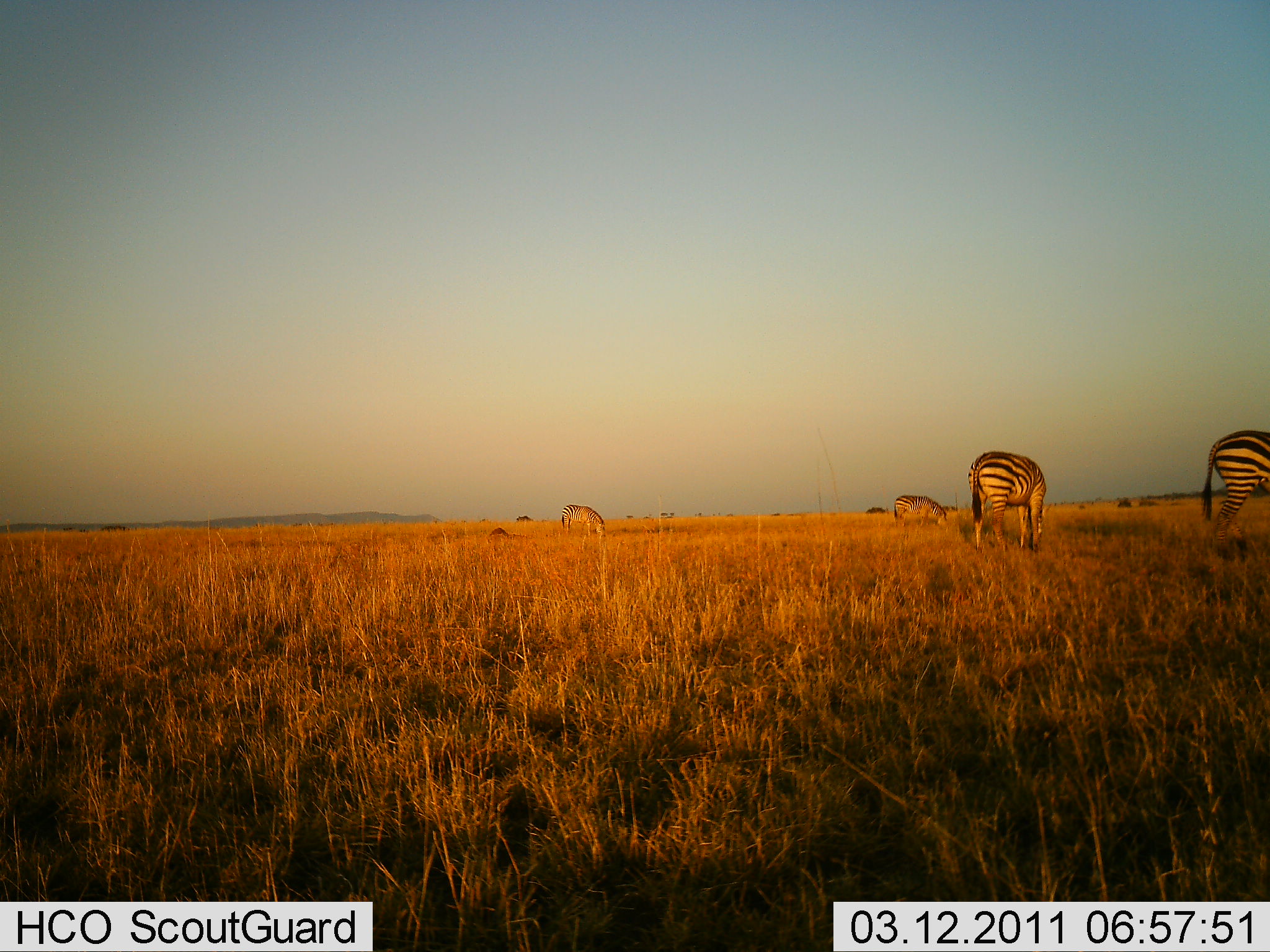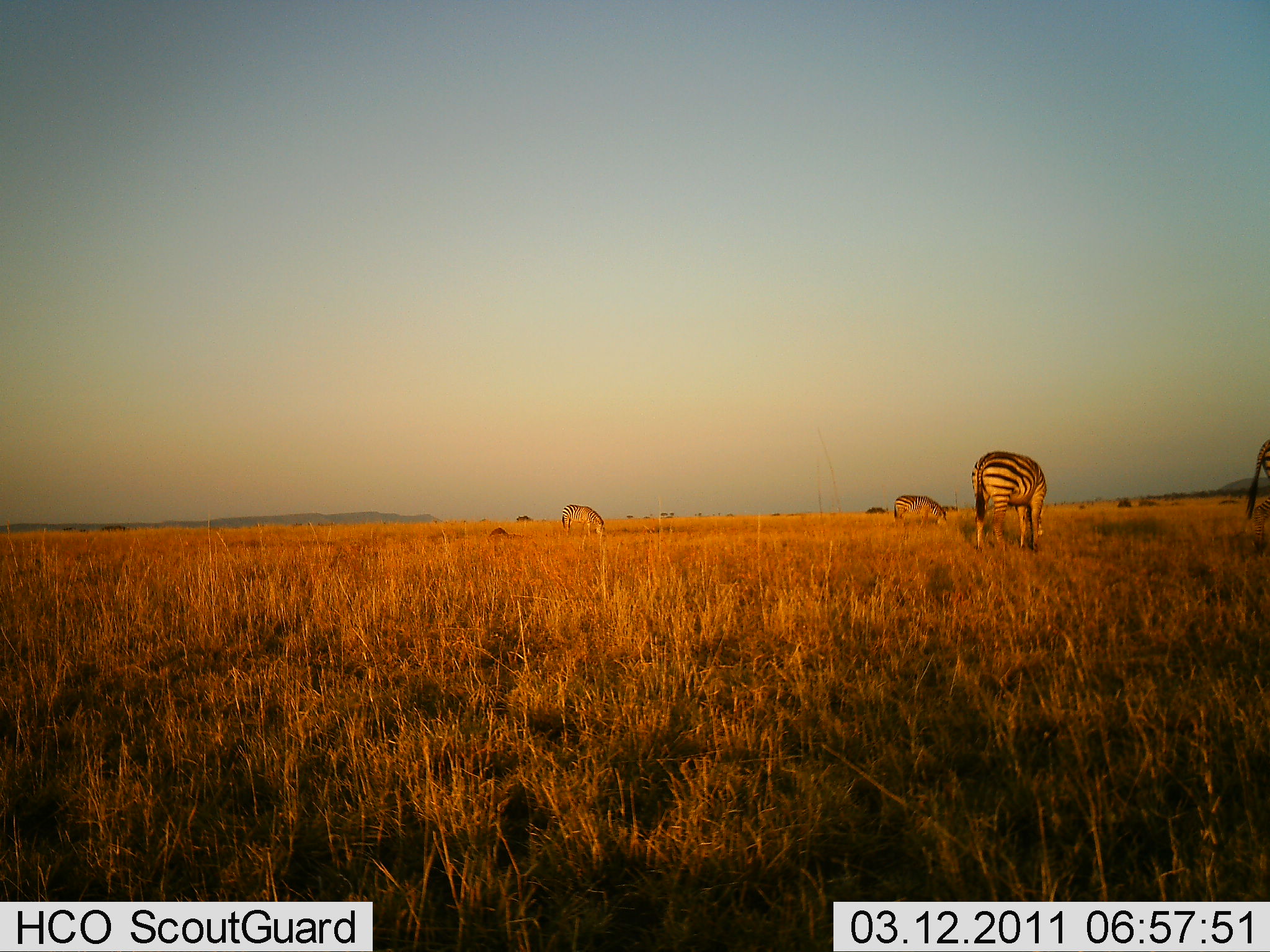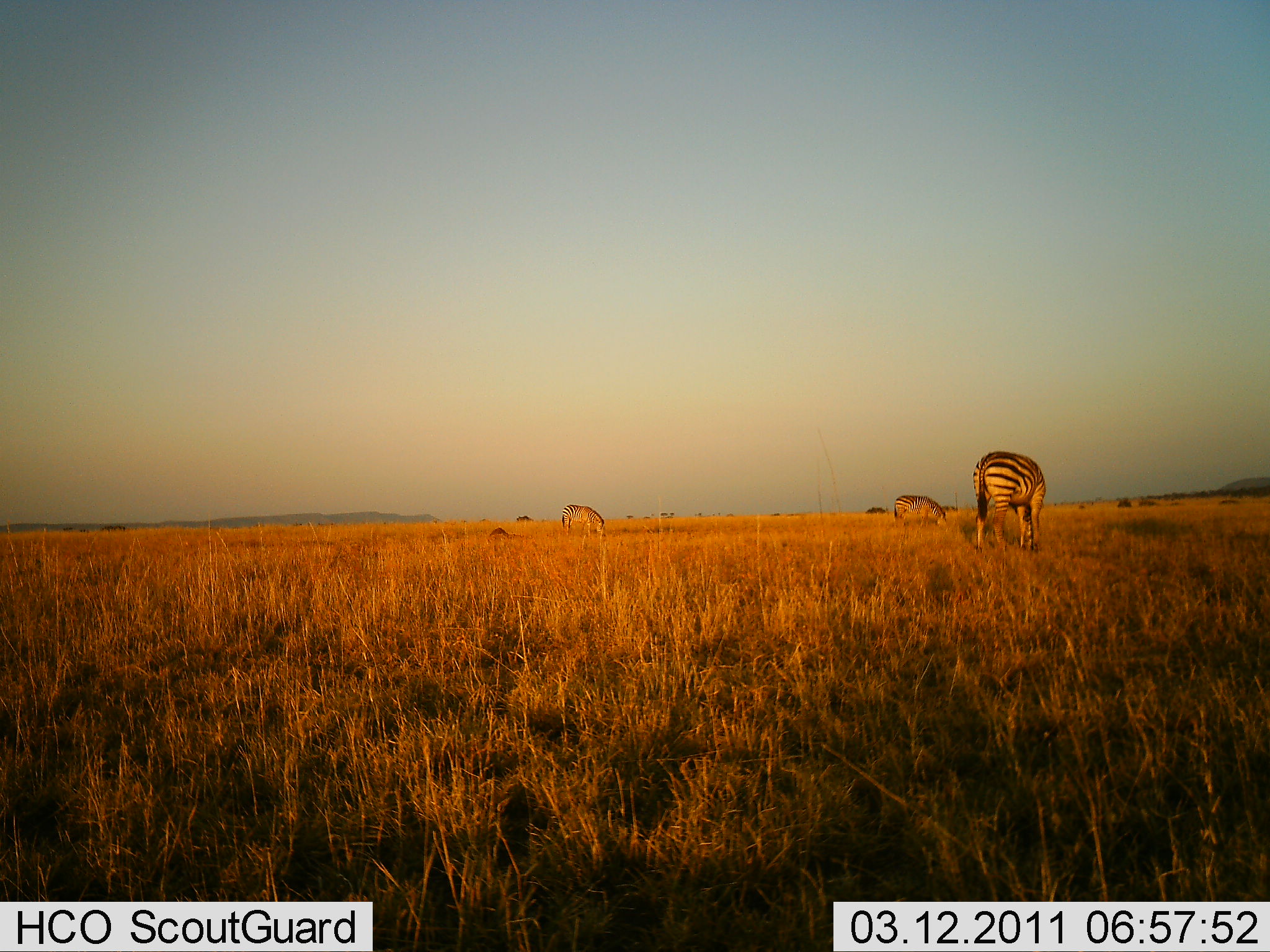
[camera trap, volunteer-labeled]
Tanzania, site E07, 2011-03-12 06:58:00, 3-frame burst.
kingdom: Animalia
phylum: Chordata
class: Mammalia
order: Perissodactyla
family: Equidae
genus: Equus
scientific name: Equus quagga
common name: plains zebra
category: zebra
Zebra (plains zebra) (Equus quagga), count 4. Behavior (volunteer vote fractions): standing 8%, resting 0%, moving 33%, interacting 0%. Young present (vote fraction): 0%. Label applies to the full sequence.